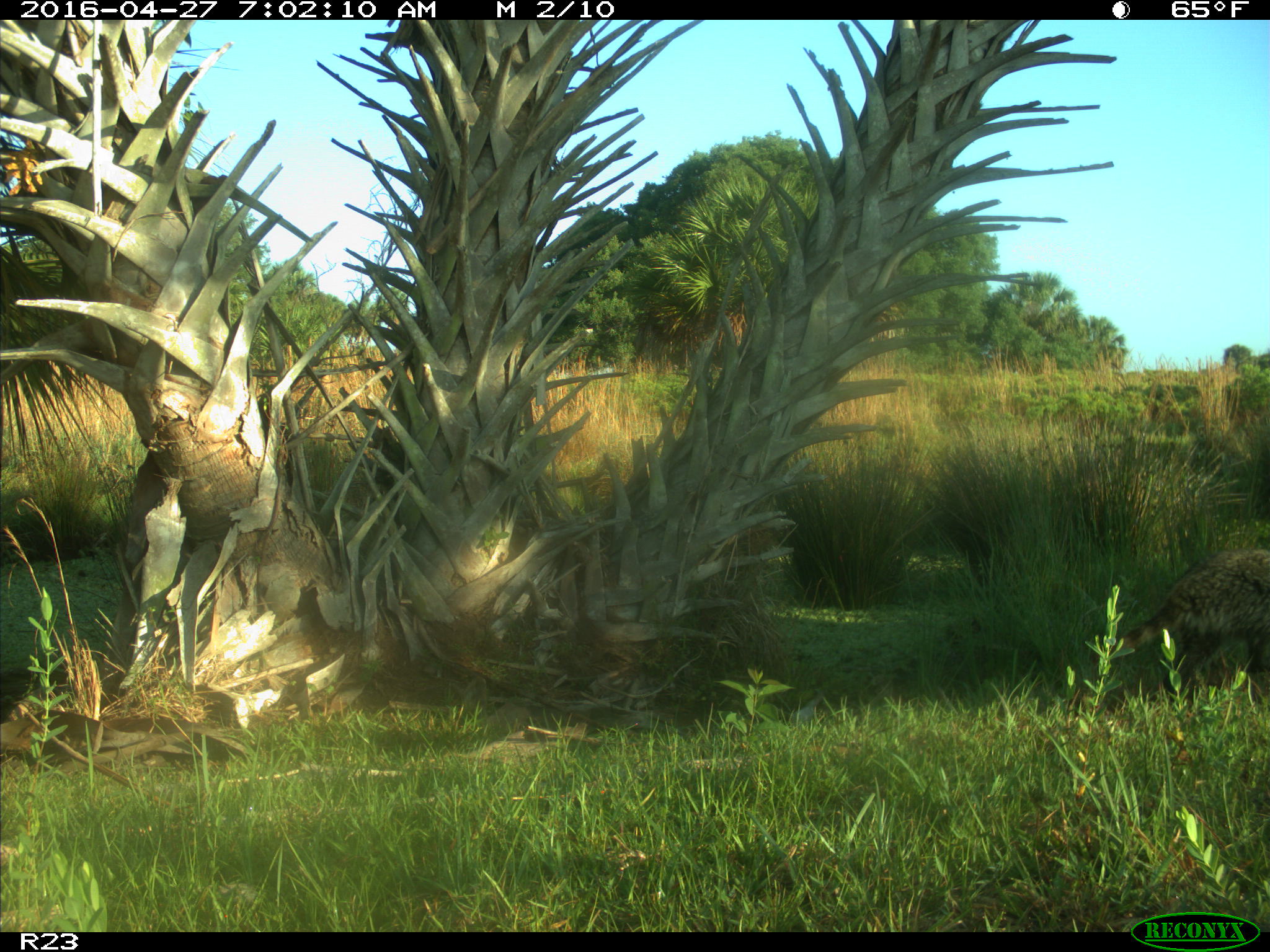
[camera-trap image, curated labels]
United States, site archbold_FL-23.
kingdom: Animalia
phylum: Chordata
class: Mammalia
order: Carnivora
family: Procyonidae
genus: Procyon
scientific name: Procyon lotor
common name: common raccoon